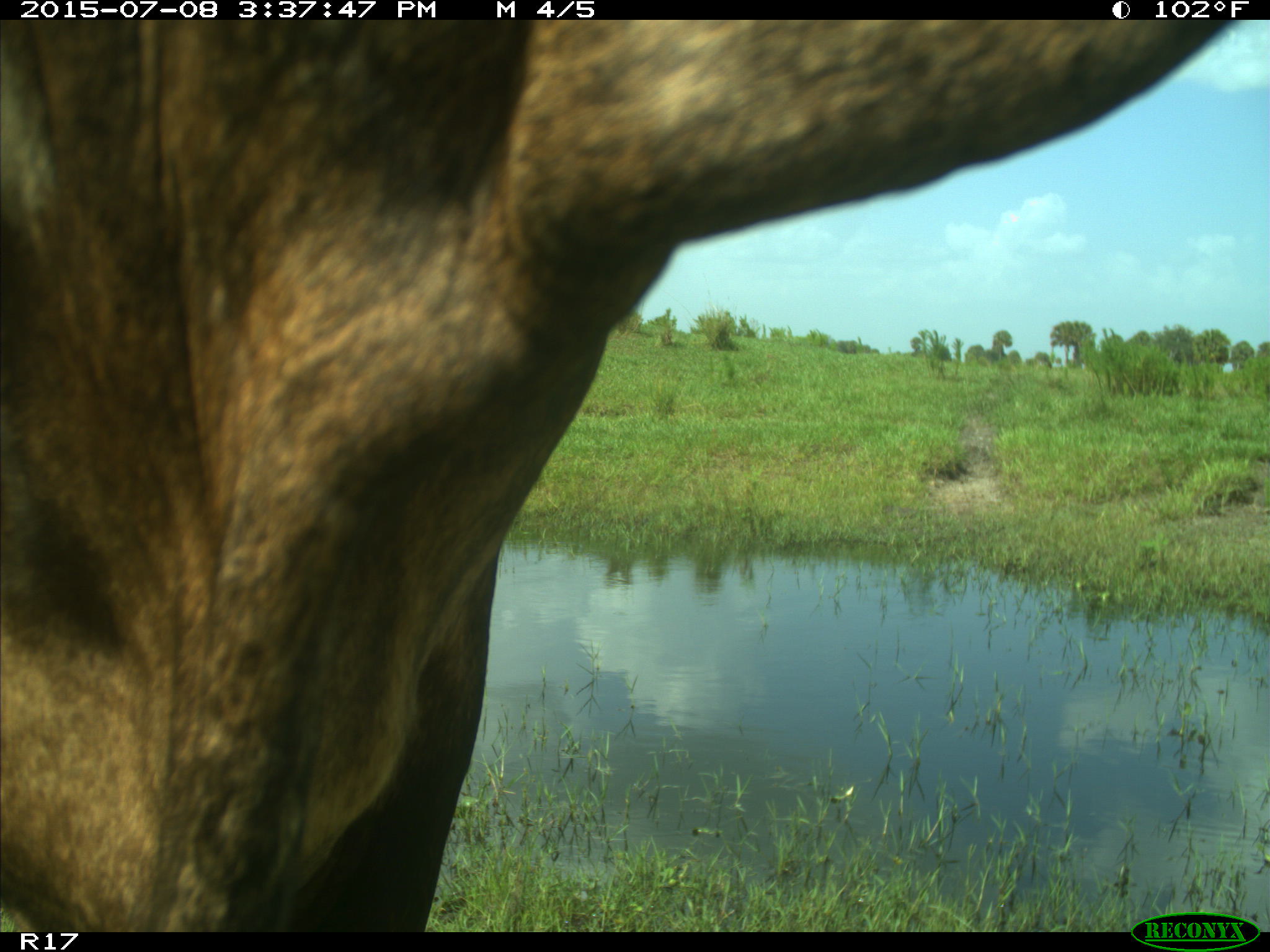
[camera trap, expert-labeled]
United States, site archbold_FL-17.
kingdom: Animalia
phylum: Chordata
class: Mammalia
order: Artiodactyla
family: Bovidae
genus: Bos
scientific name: Bos taurus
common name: domestic cow